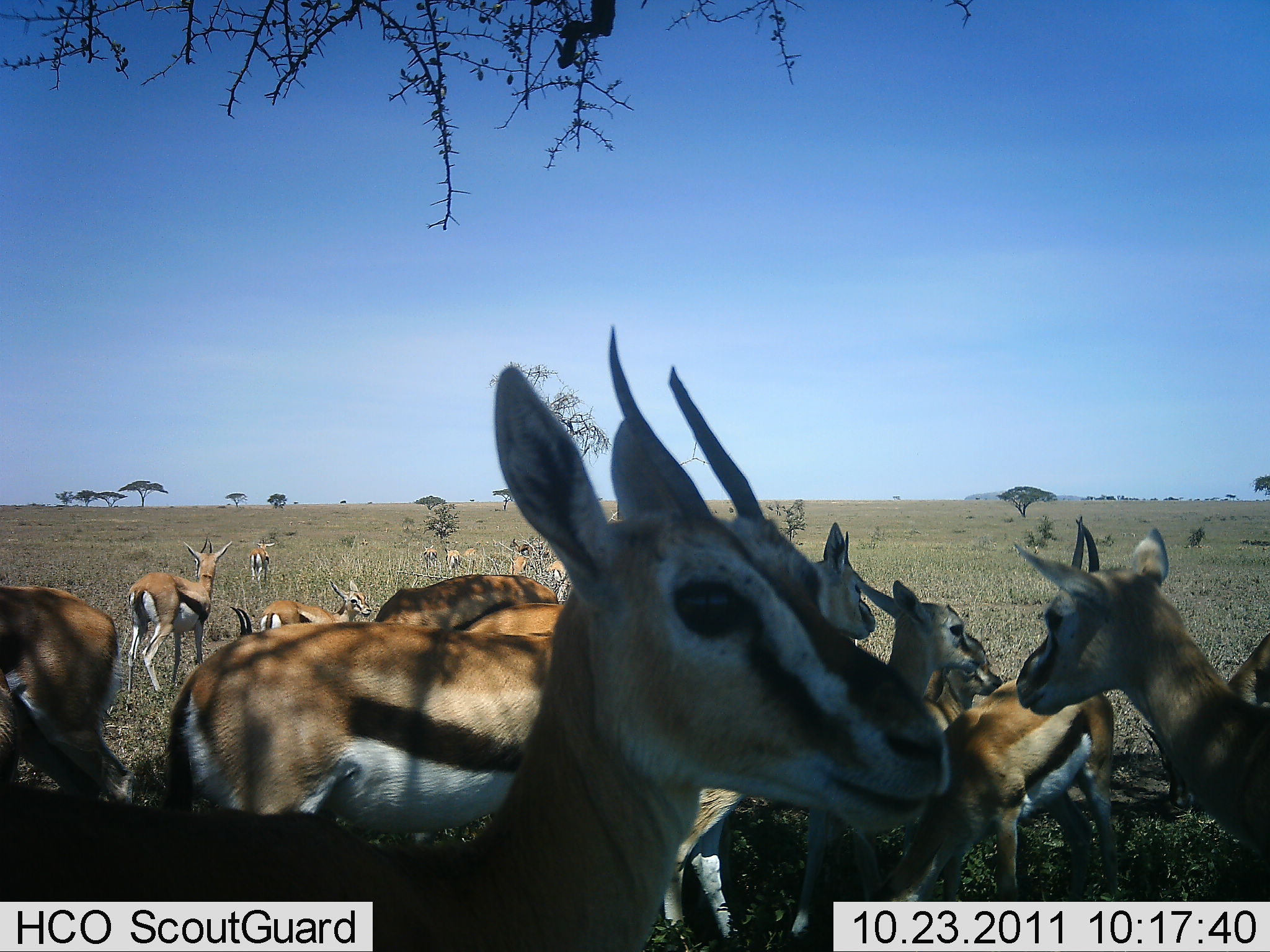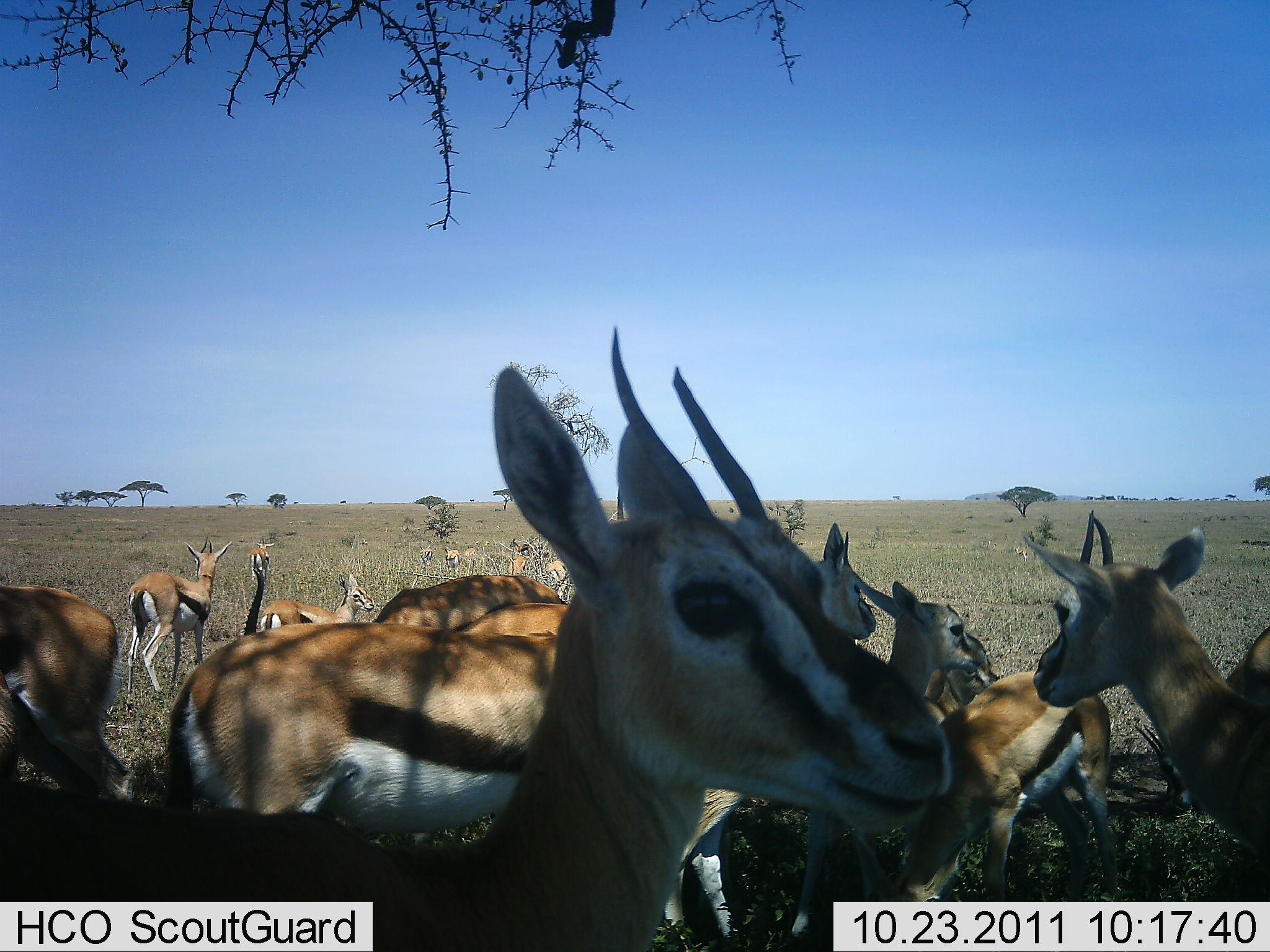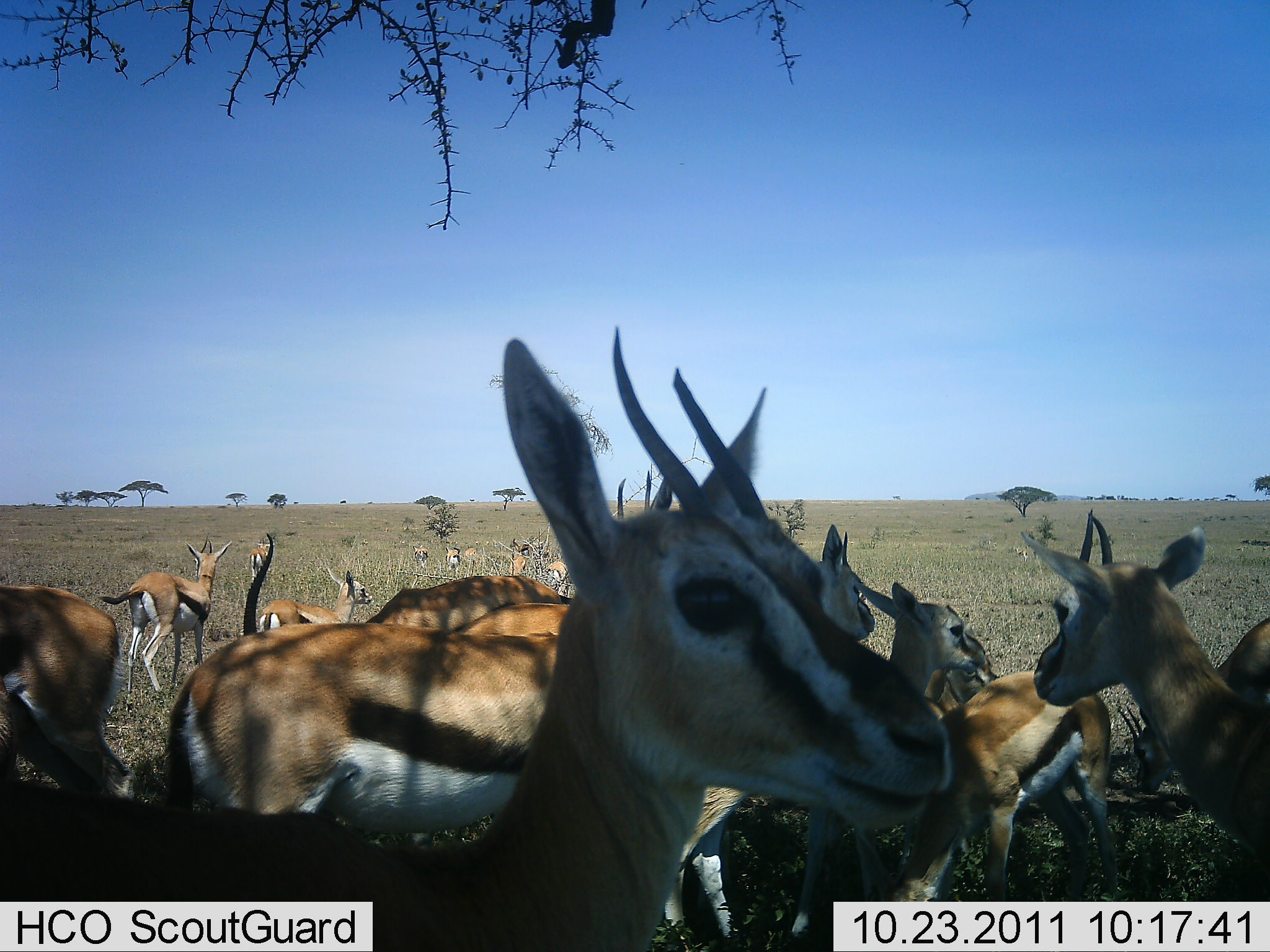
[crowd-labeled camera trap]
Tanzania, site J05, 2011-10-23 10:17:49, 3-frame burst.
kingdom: Animalia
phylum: Chordata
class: Mammalia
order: Artiodactyla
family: Bovidae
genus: Eudorcas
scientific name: Eudorcas thomsonii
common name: thomson's gazelle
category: gazellethomsons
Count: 11-50.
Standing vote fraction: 100%.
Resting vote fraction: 9%.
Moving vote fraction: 0%.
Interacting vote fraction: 9%.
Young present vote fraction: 18%.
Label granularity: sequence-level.